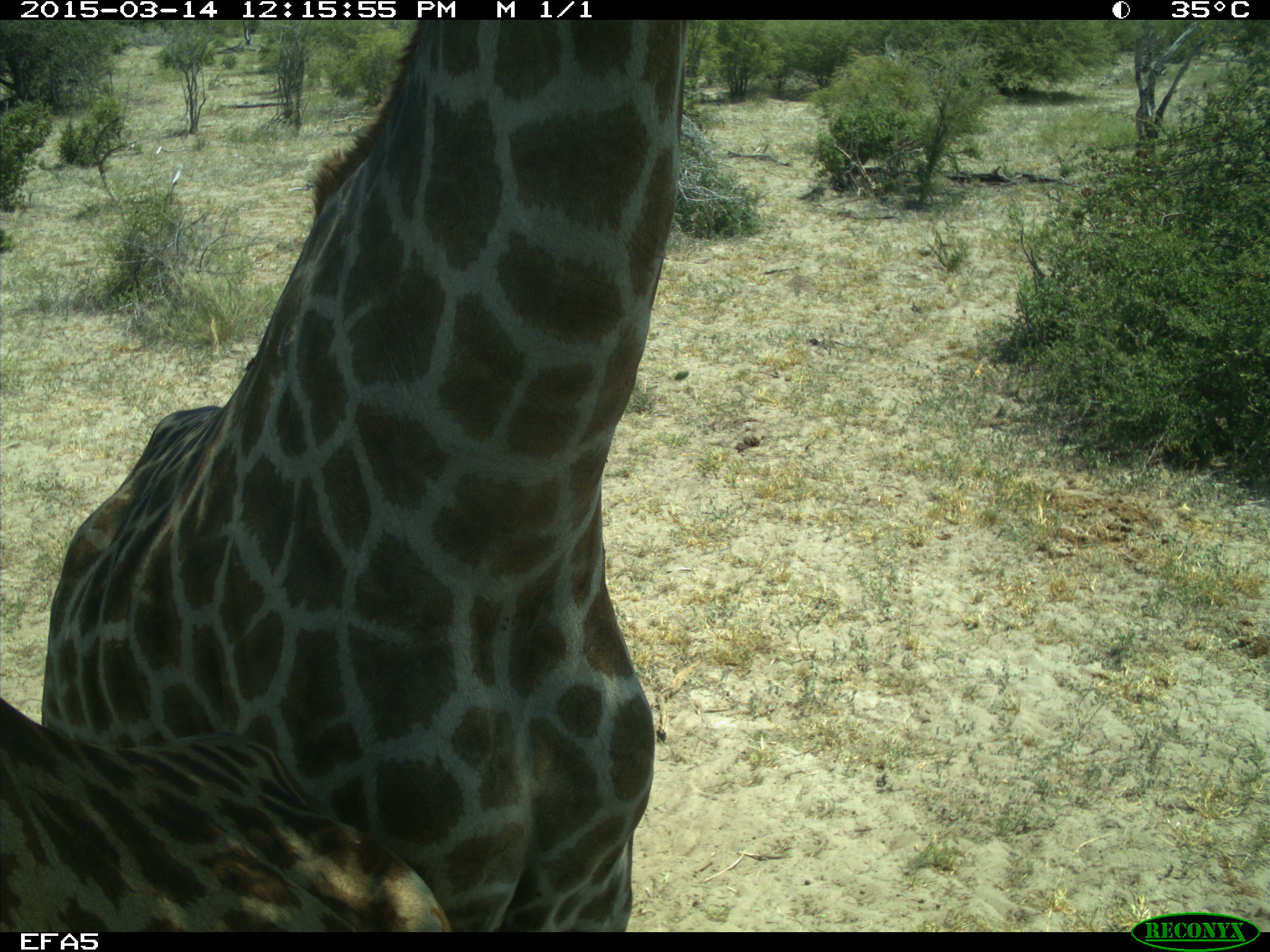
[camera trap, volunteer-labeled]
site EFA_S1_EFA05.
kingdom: Animalia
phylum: Chordata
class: Mammalia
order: Artiodactyla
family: Giraffidae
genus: Giraffa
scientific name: Giraffa camelopardalis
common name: giraffe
Giraffe (Giraffa camelopardalis), count 2. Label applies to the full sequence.